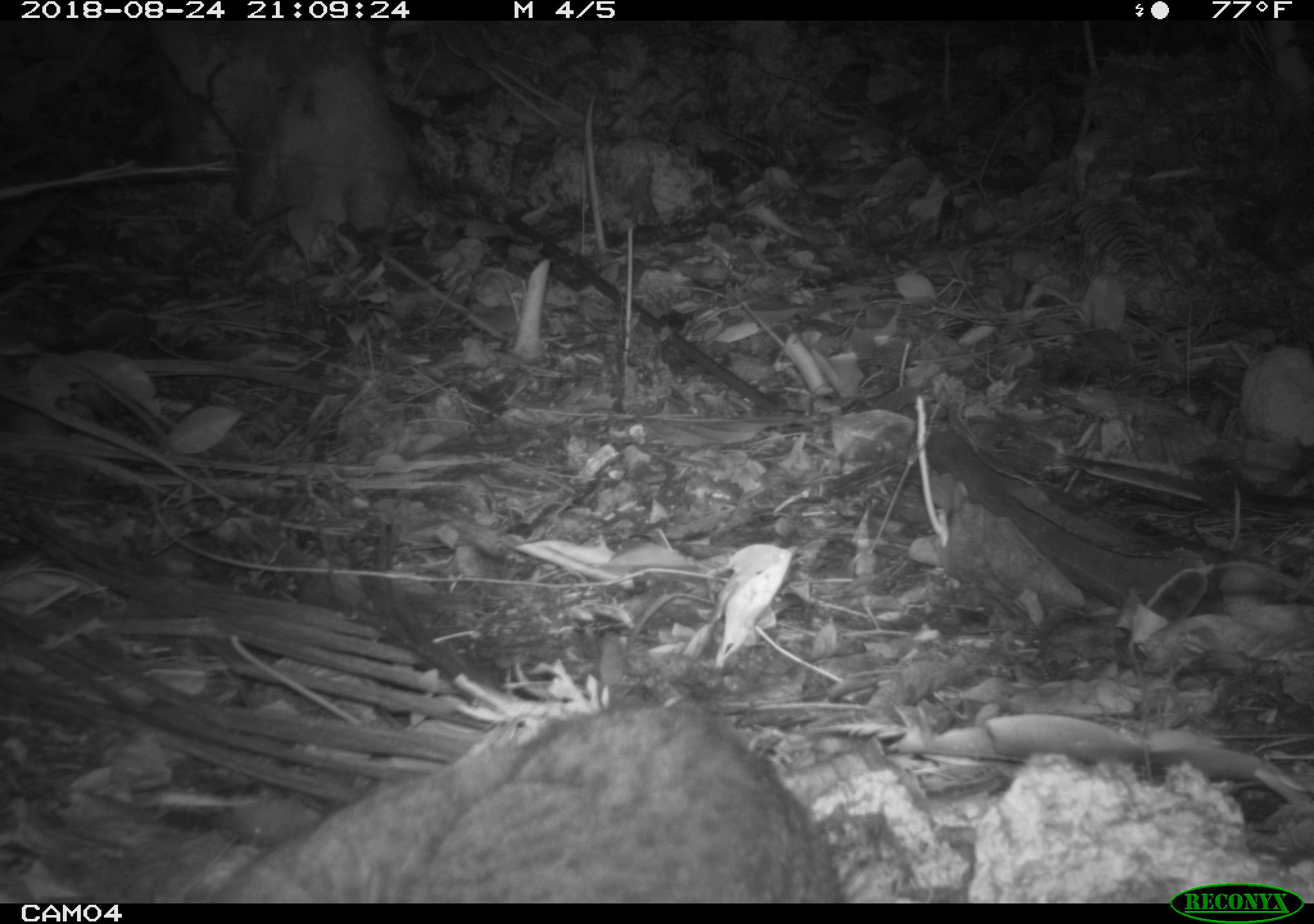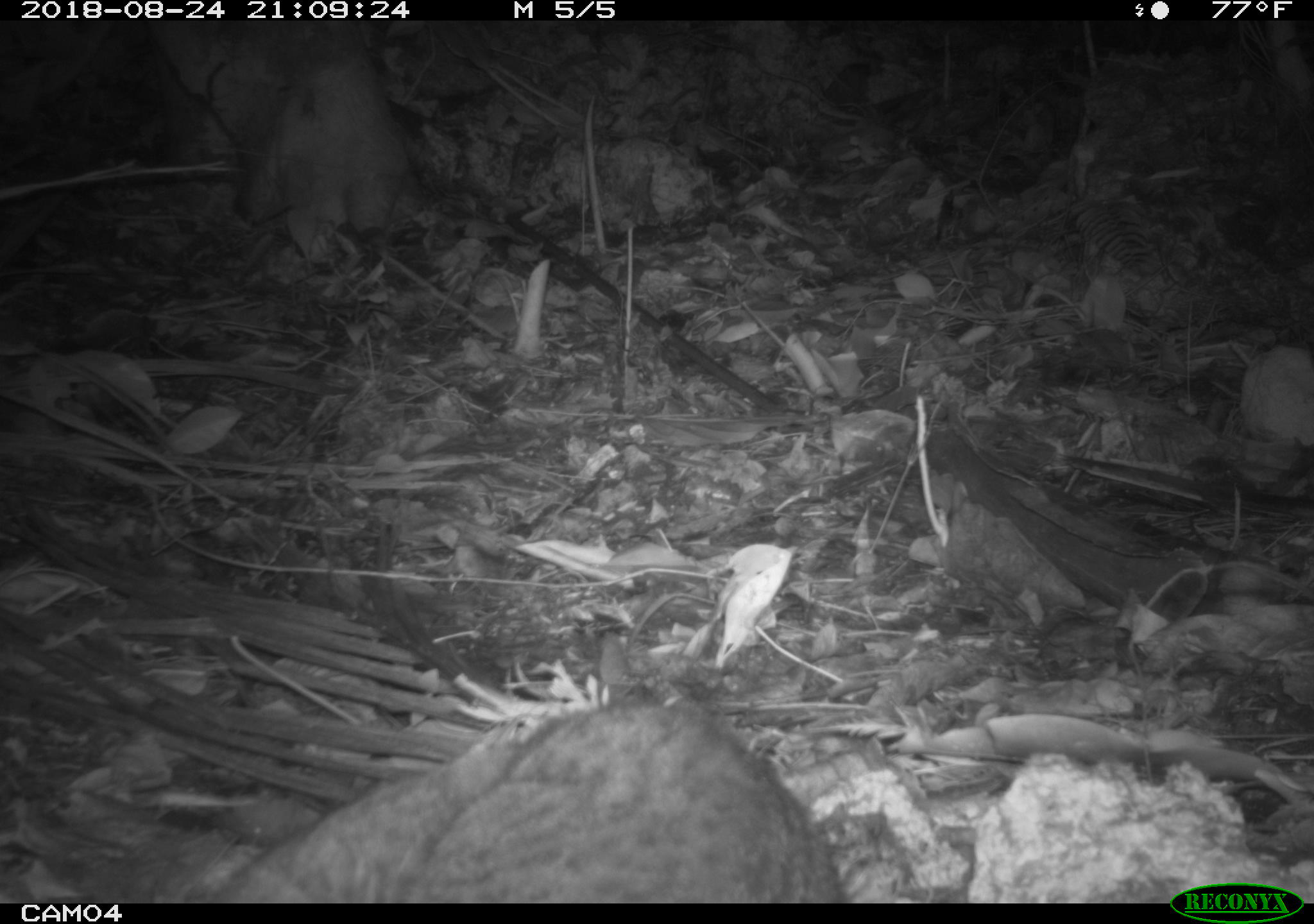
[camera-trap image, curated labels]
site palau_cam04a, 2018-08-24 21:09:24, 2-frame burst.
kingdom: Animalia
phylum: Chordata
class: Mammalia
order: Carnivora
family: Felidae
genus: Felis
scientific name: Felis catus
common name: cat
Cat (Felis catus).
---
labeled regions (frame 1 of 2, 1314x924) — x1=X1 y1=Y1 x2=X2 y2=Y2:
cat: x1=187 y1=698 x2=850 y2=901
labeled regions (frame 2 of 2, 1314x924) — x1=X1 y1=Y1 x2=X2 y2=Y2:
cat: x1=182 y1=692 x2=850 y2=900